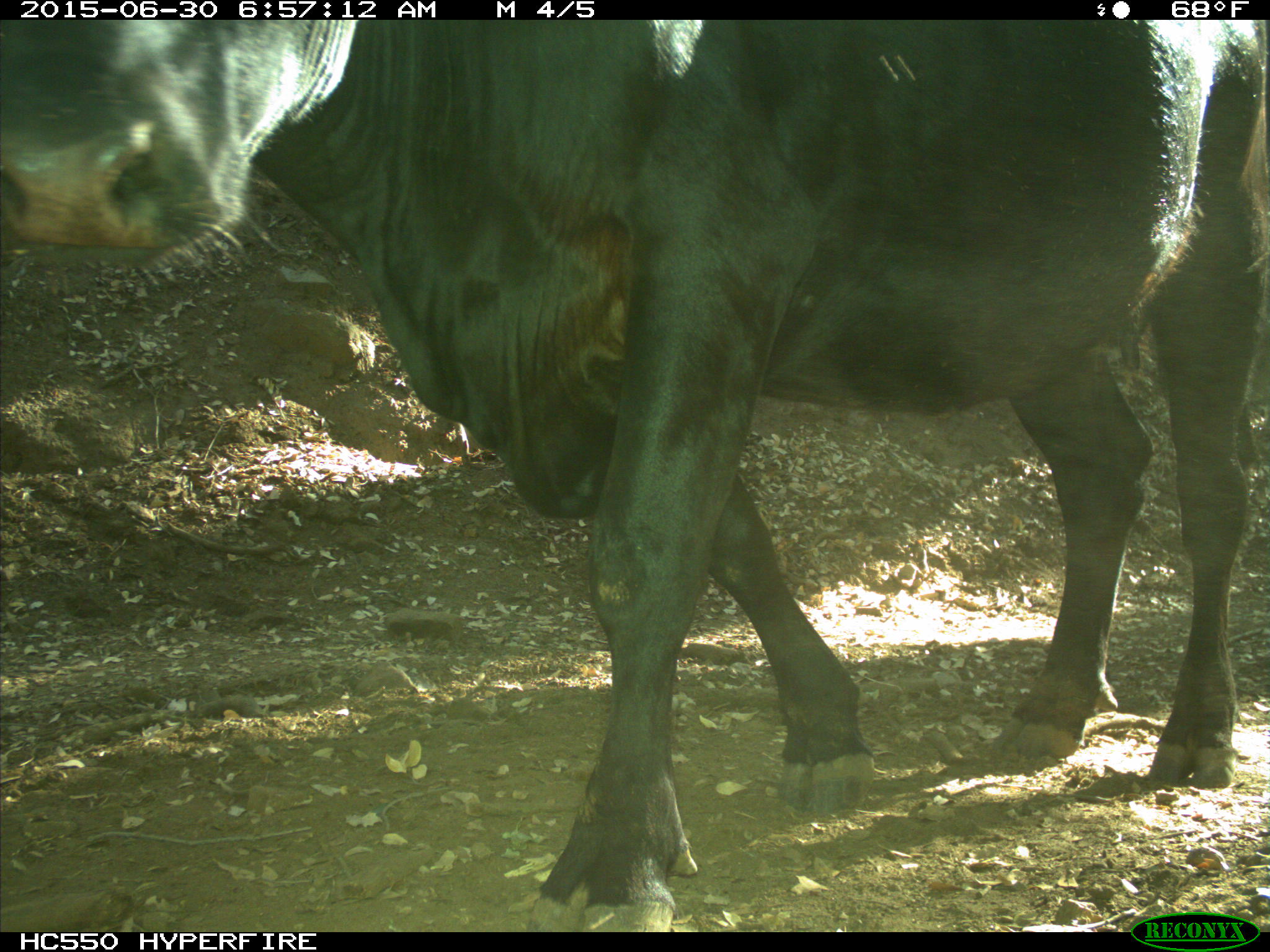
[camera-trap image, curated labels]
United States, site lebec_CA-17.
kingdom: Animalia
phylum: Chordata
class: Mammalia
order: Artiodactyla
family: Bovidae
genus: Bos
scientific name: Bos taurus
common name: domestic cow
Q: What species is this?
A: Bos taurus (domestic cow).